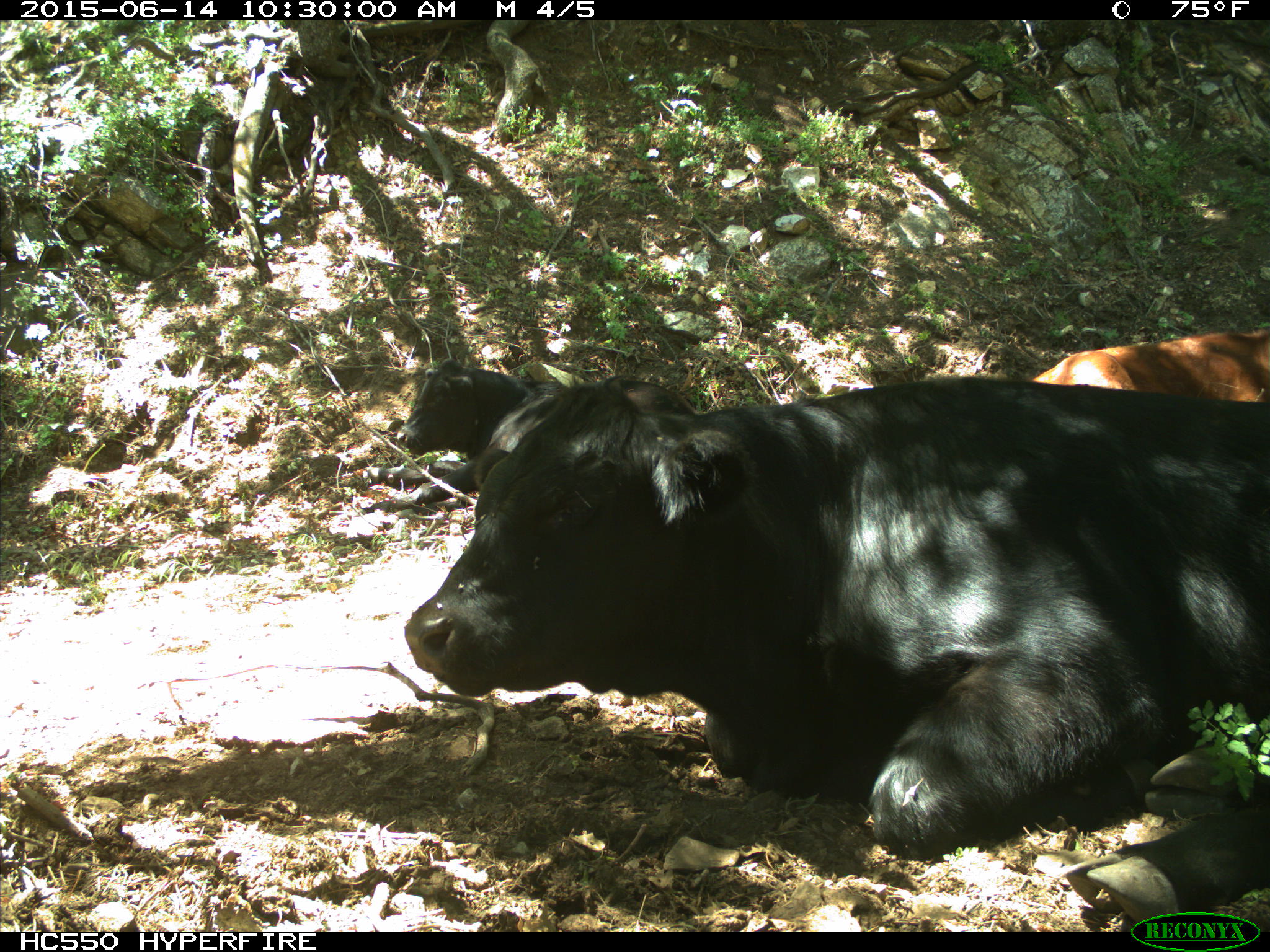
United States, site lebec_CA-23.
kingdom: Animalia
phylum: Chordata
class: Mammalia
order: Artiodactyla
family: Bovidae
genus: Bos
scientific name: Bos taurus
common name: domestic cow